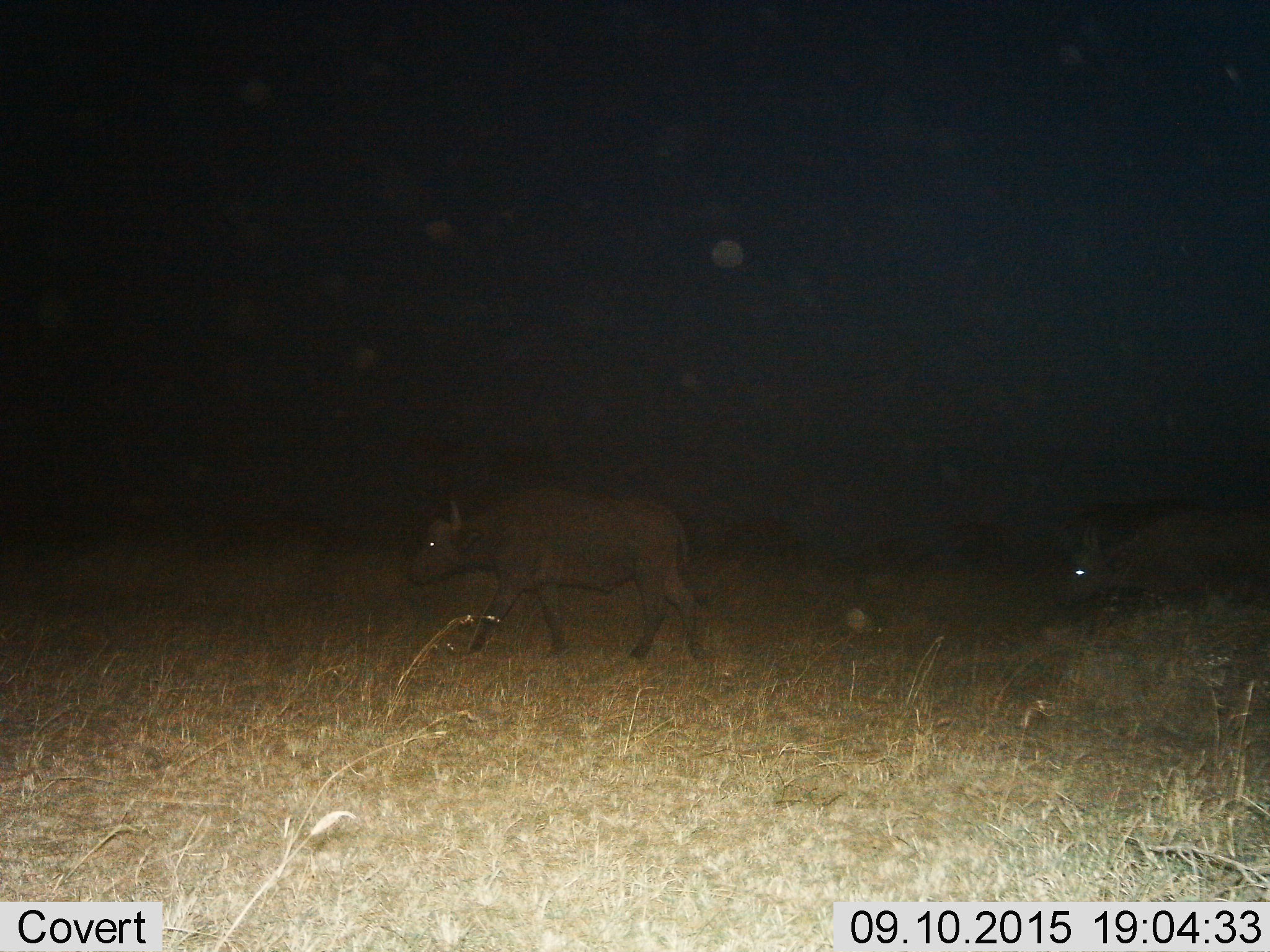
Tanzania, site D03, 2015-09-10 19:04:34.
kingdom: Animalia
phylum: Chordata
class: Mammalia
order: Artiodactyla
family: Bovidae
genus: Syncerus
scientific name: Syncerus caffer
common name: cape buffalo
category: buffalo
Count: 2.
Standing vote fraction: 7%.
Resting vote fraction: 0%.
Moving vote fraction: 93%.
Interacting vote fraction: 0%.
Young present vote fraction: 0%.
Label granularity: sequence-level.